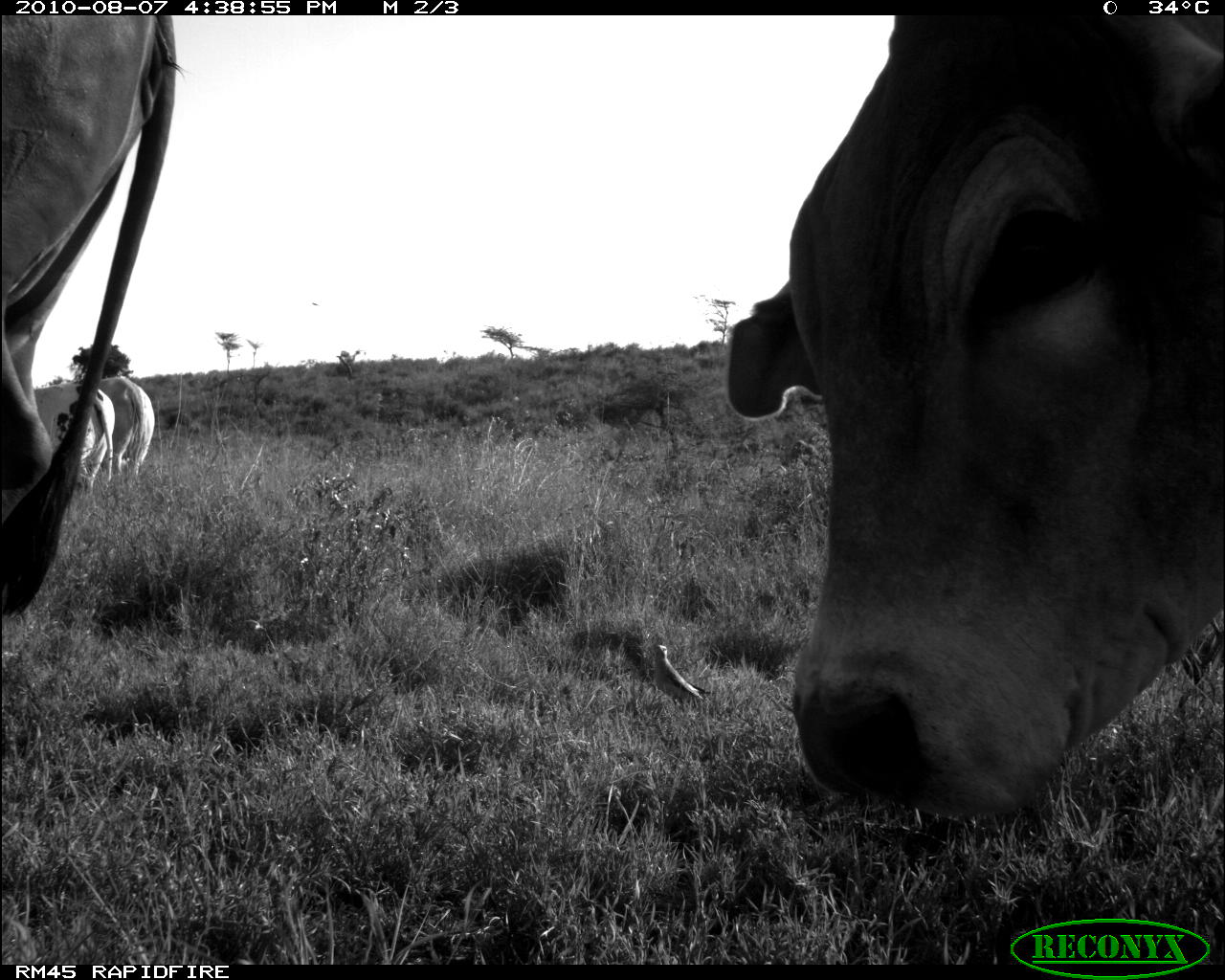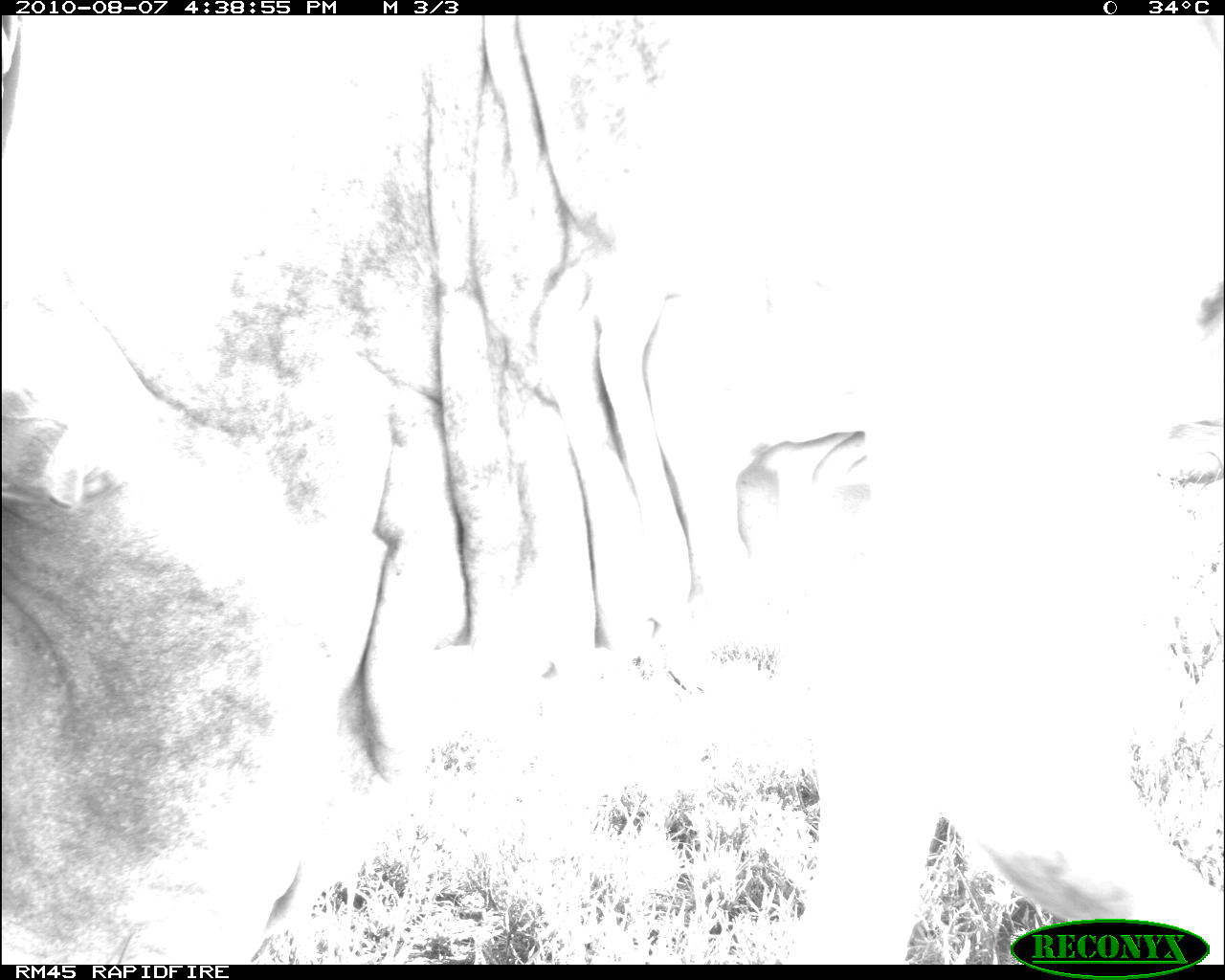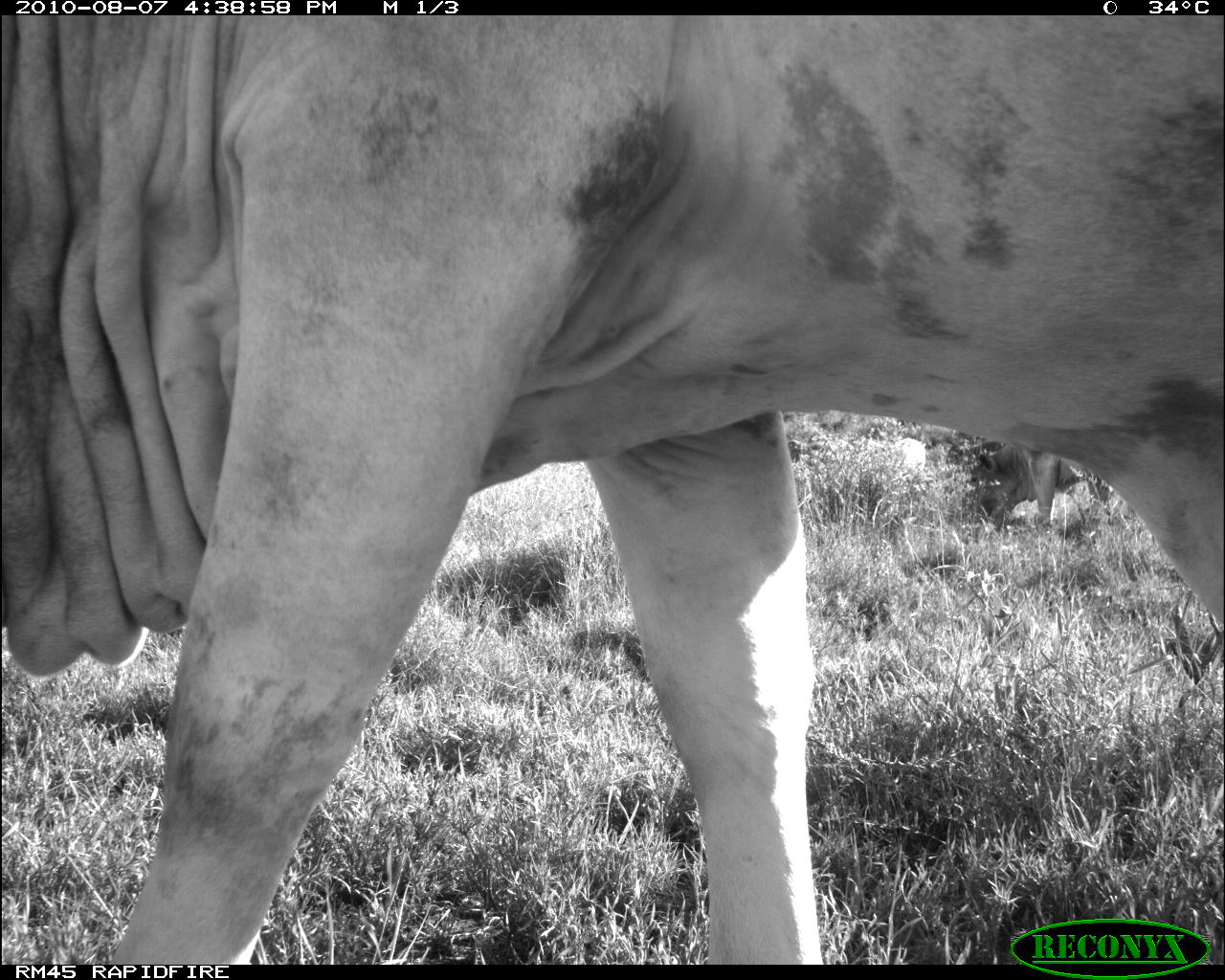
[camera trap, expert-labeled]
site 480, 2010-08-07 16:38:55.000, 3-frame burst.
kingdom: Animalia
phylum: Chordata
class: Aves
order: Passeriformes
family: Buphagidae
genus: Buphagus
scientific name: Buphagus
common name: oxpeckers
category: buphagus sp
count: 1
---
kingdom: Animalia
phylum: Chordata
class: Mammalia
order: Artiodactyla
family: Bovidae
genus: Bos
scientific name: Bos taurus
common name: domestic cattle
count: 1